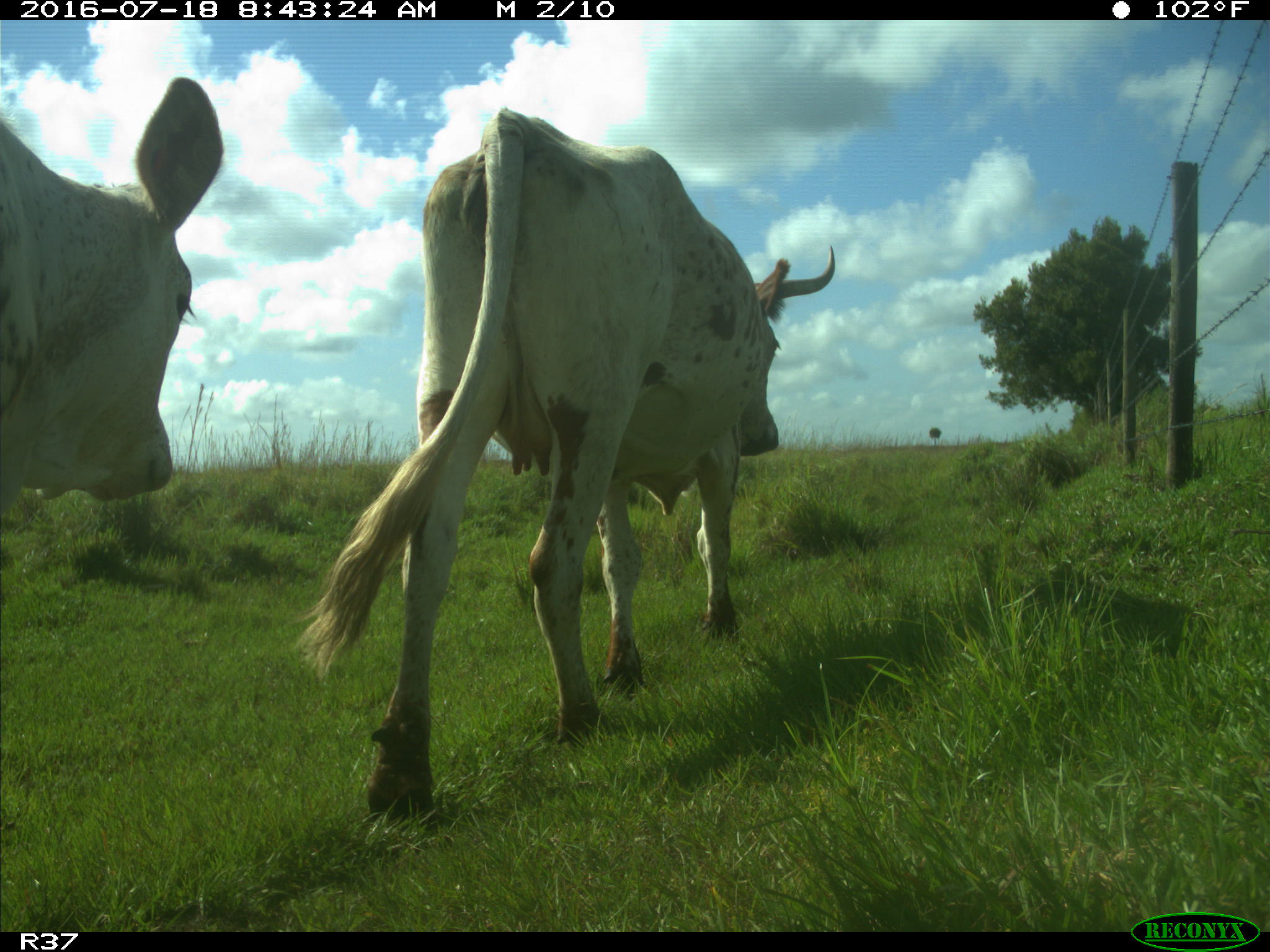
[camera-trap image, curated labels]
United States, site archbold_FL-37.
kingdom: Animalia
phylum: Chordata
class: Mammalia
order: Artiodactyla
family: Bovidae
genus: Bos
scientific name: Bos taurus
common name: domestic cow